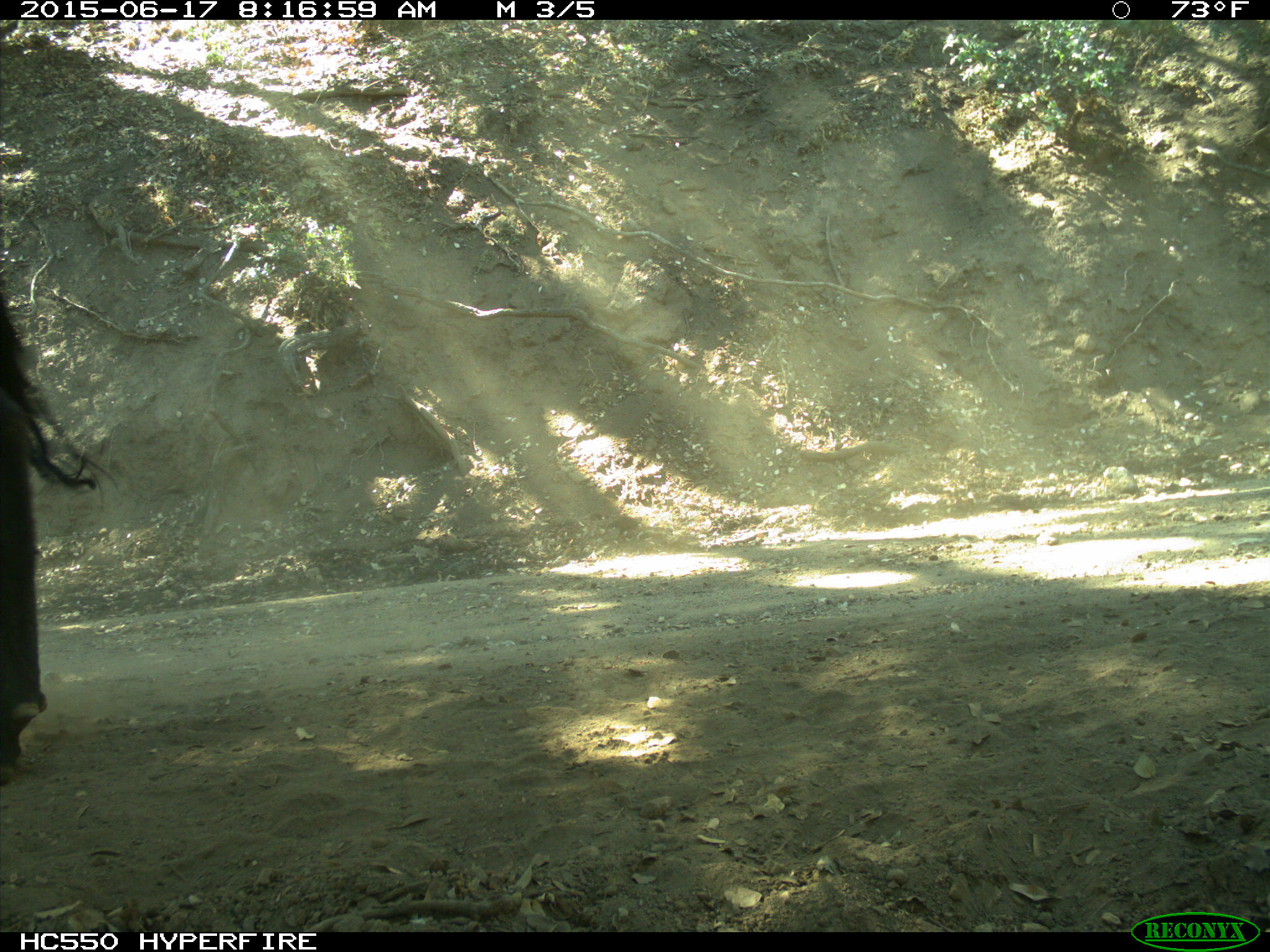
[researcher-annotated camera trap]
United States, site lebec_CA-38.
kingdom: Animalia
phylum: Chordata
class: Mammalia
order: Artiodactyla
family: Bovidae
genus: Bos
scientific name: Bos taurus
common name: domestic cow